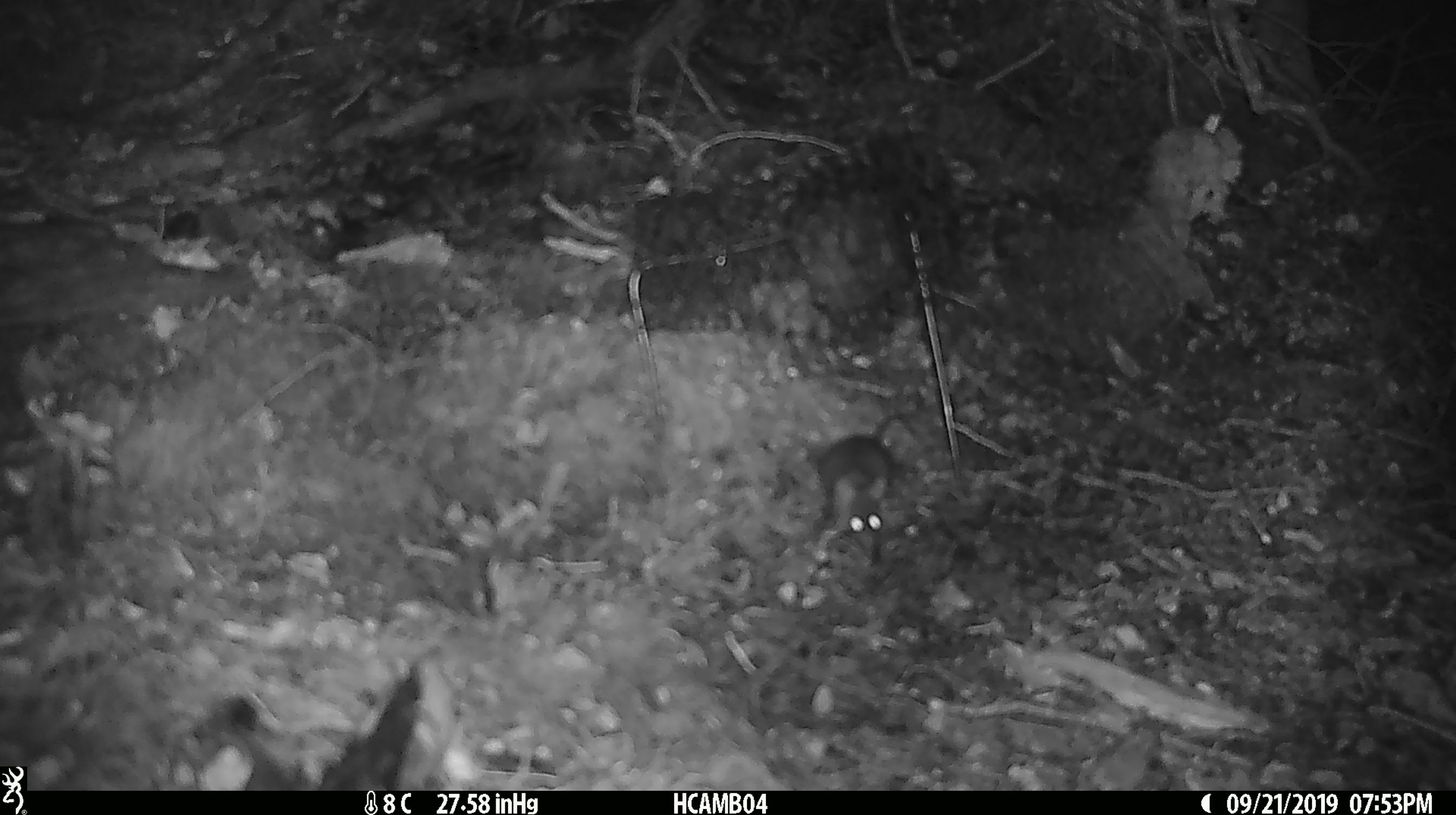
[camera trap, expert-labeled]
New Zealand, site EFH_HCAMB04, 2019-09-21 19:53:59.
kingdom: Animalia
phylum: Chordata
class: Mammalia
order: Rodentia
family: Muridae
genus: Mus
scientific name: Mus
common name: mouse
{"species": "mouse (Mus)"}